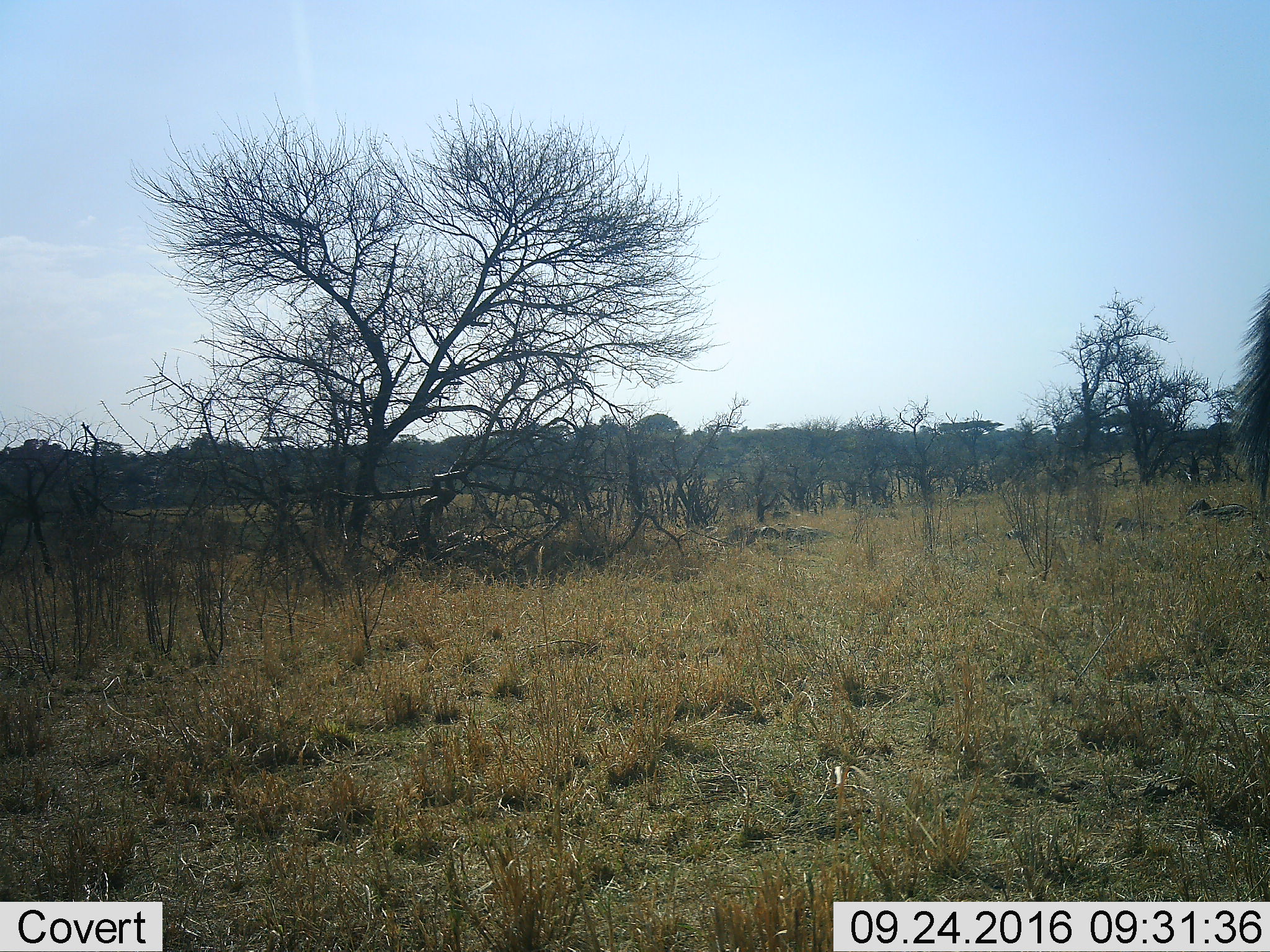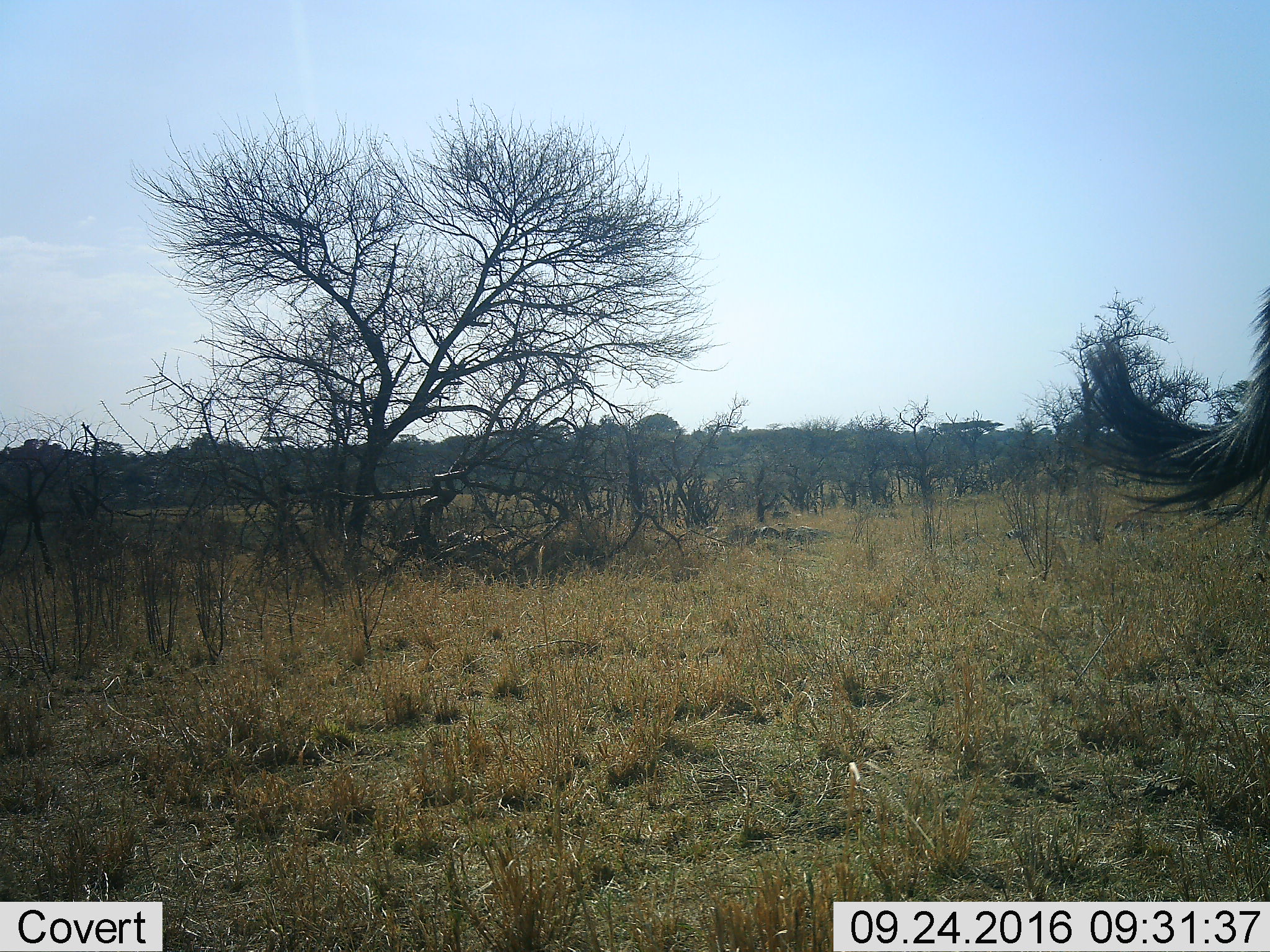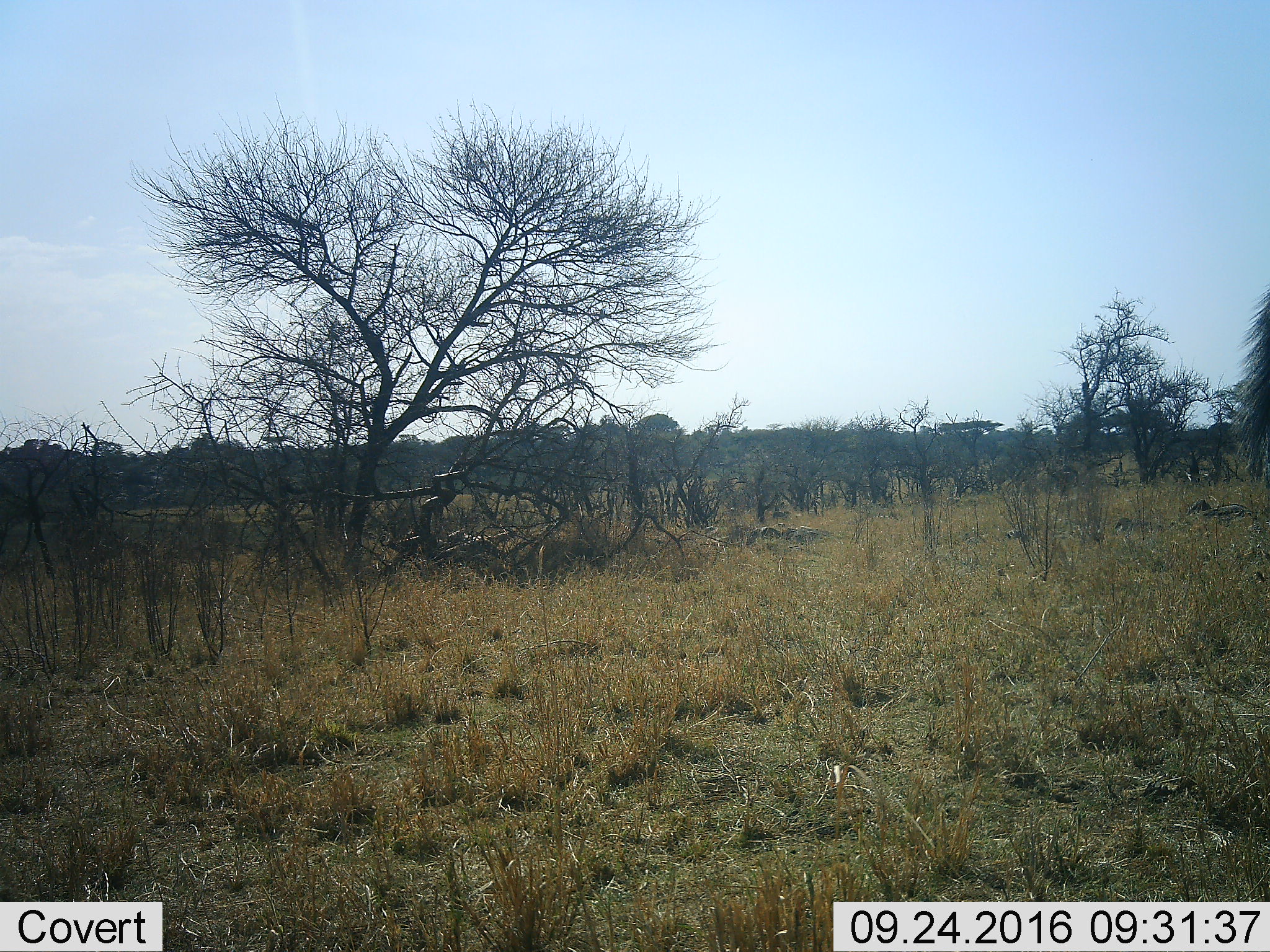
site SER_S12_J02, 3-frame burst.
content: unidentified animal